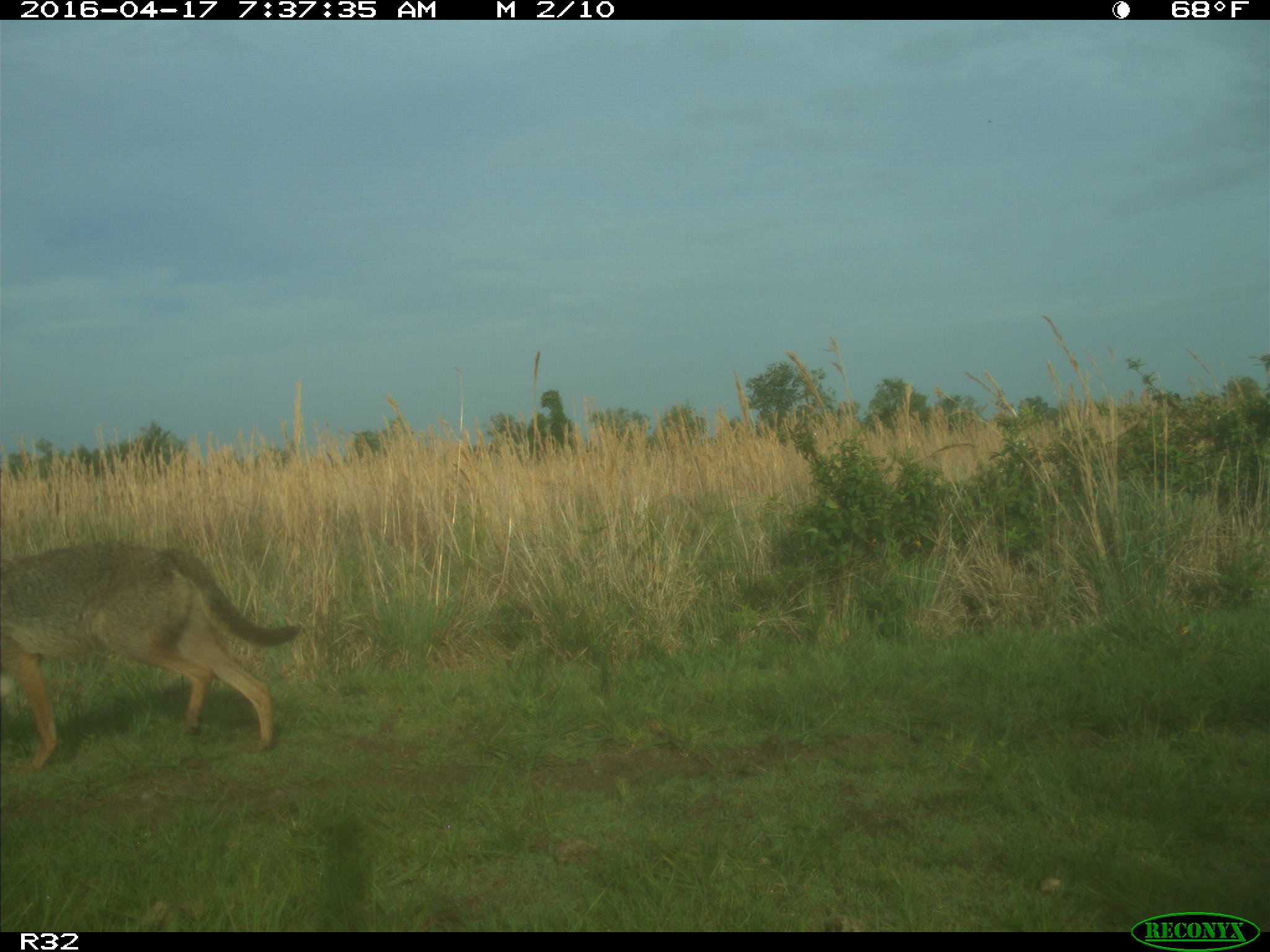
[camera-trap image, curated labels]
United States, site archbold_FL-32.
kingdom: Animalia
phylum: Chordata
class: Mammalia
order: Carnivora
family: Canidae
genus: Canis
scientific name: Canis latrans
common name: coyote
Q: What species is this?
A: Canis latrans (coyote).